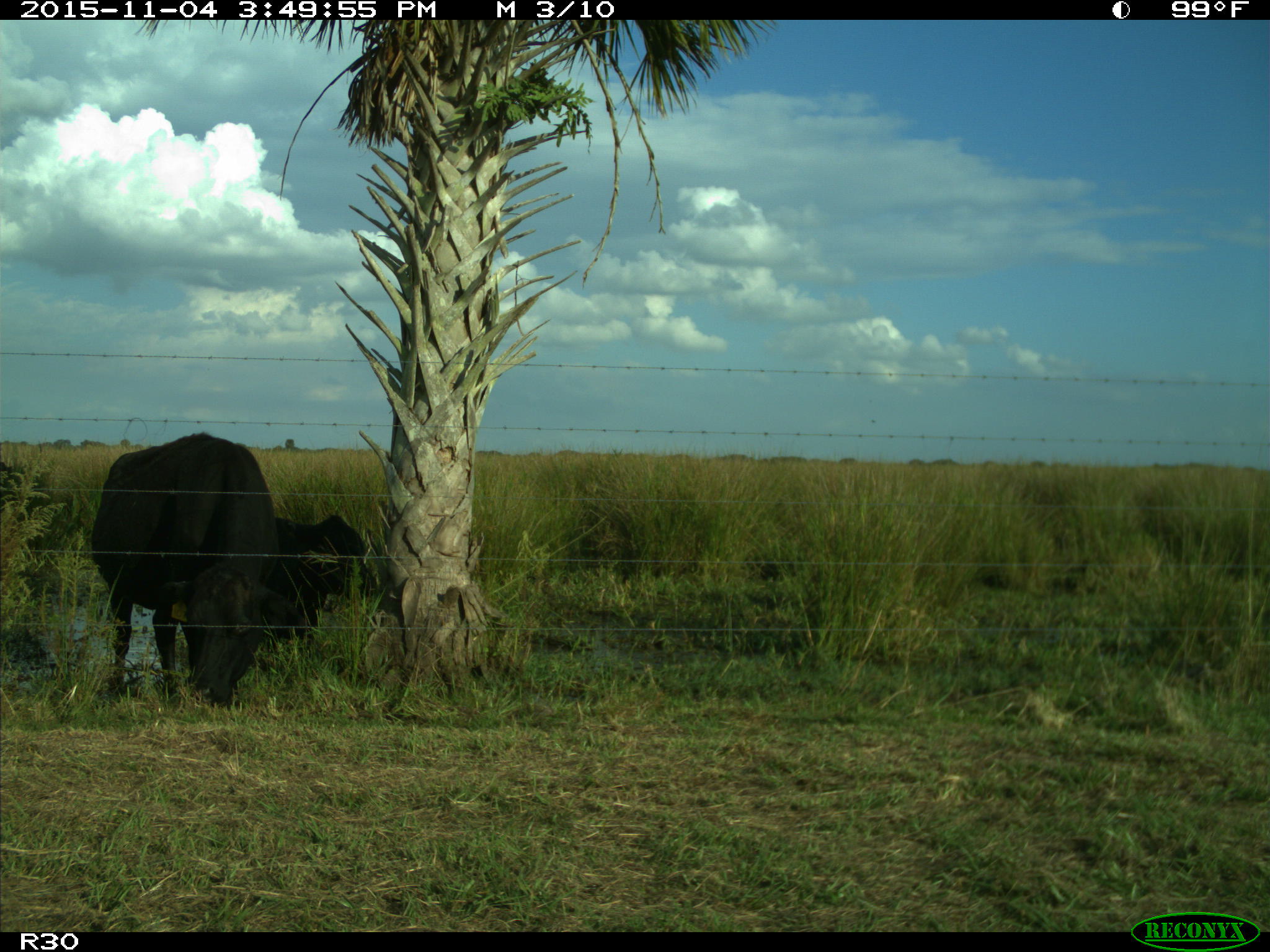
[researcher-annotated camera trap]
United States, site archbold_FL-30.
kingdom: Animalia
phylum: Chordata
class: Mammalia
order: Artiodactyla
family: Bovidae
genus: Bos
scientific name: Bos taurus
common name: domestic cow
Bos taurus (domestic cow).